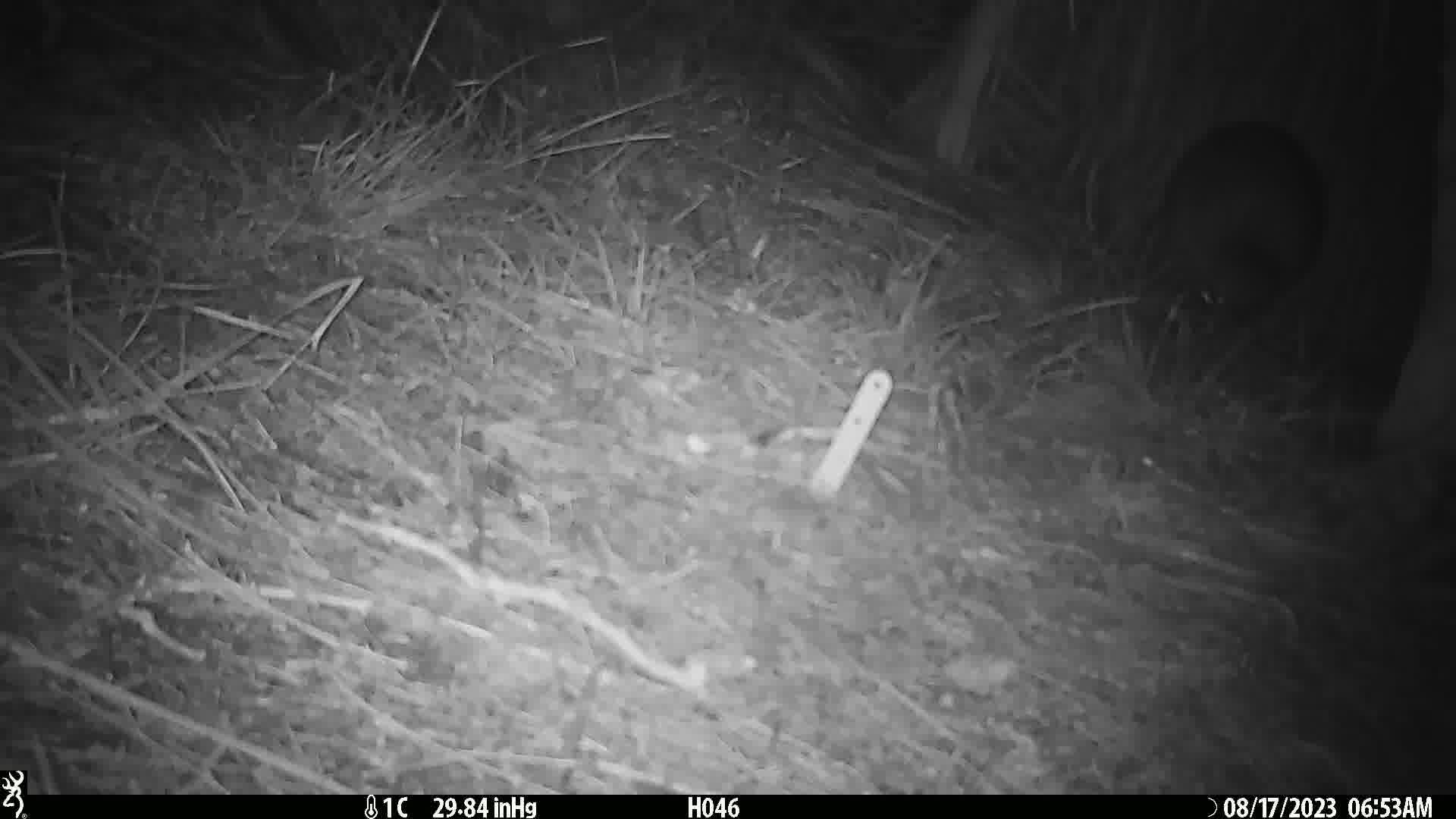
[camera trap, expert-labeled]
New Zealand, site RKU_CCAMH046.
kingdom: Animalia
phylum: Chordata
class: Aves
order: Apterygiformes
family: Apterygidae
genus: Apteryx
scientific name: Apteryx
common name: kiwi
Kiwi (Apteryx).